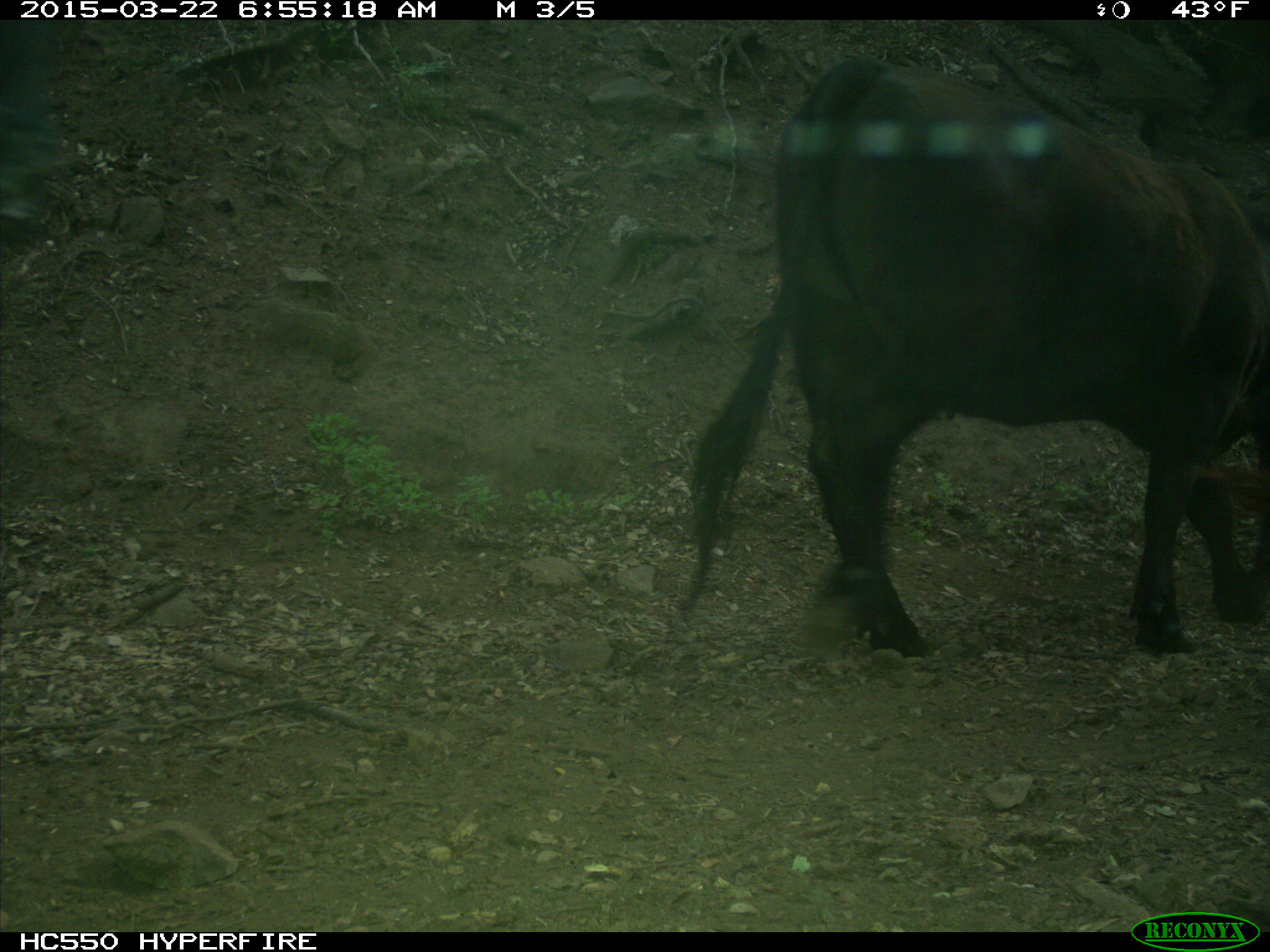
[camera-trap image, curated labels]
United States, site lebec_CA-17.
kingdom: Animalia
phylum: Chordata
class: Mammalia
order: Artiodactyla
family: Bovidae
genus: Bos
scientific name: Bos taurus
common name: domestic cow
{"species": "Bos taurus (domestic cow)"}